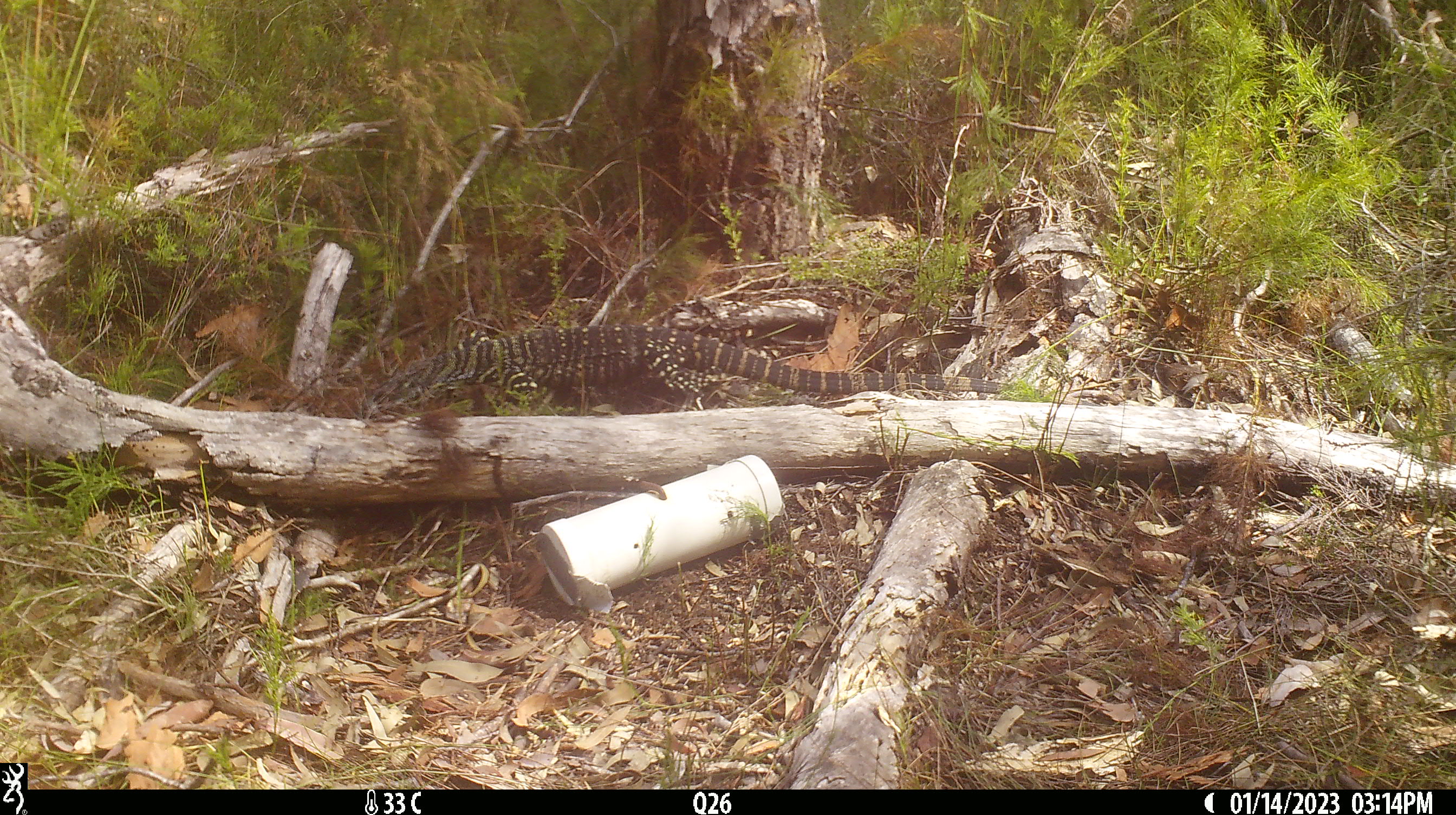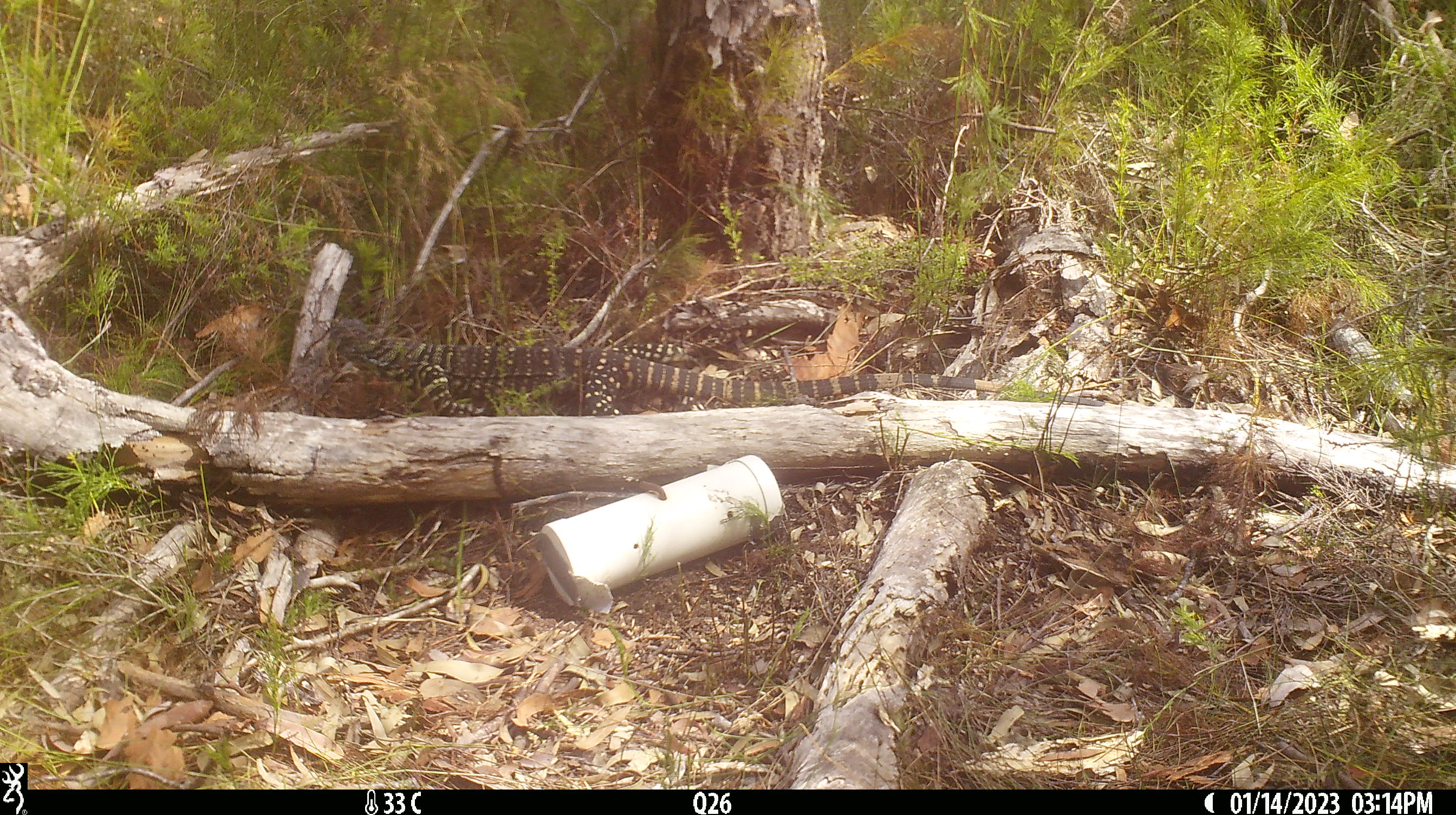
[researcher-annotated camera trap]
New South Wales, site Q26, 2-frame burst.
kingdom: Animalia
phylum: Chordata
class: Reptilia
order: Squamata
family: Varanidae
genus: Varanus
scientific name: Varanus varius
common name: lace monitor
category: goanna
Goanna (lace monitor) (Varanus varius).